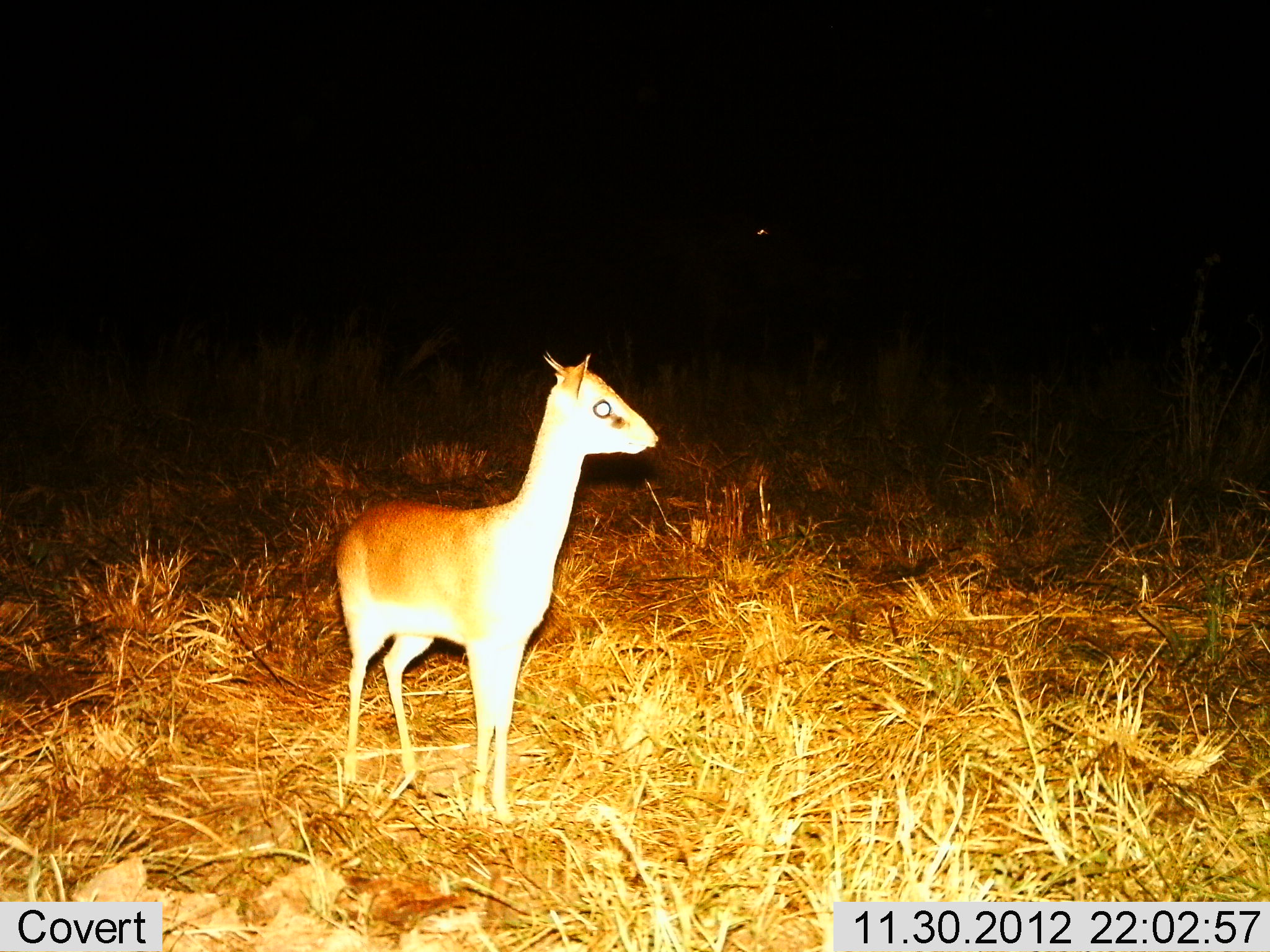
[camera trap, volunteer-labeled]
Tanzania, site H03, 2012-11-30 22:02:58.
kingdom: Animalia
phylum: Chordata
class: Mammalia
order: Artiodactyla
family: Bovidae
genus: Madoqua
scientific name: Madoqua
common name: dikdik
Dikdik (Madoqua), count 1. Behavior (volunteer vote fractions): standing 100%, resting 0%, moving 0%, interacting 0%. Young present (vote fraction): 4%. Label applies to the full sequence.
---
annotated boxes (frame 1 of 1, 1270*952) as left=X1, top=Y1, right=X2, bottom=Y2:
animal: left=334, top=351, right=659, bottom=828